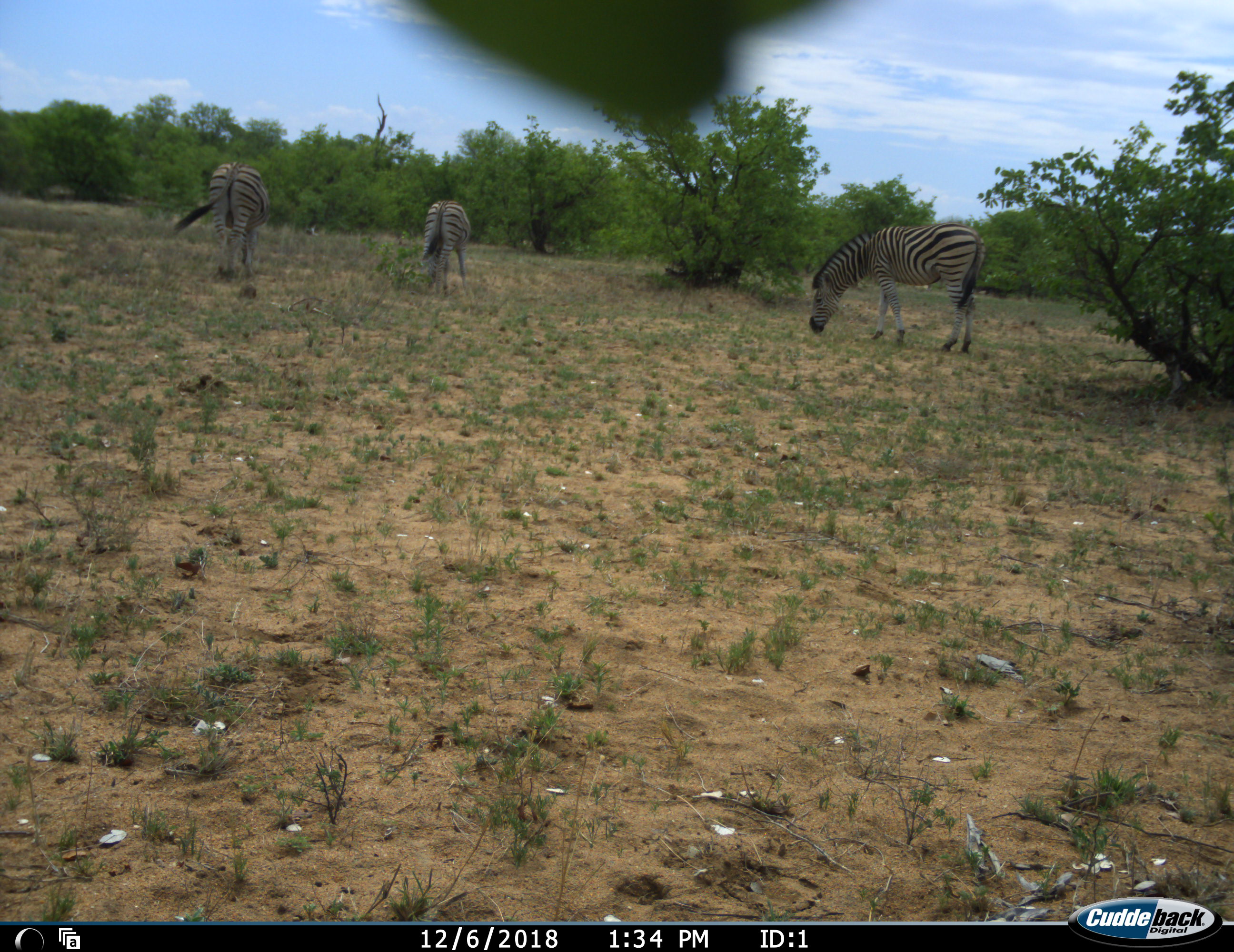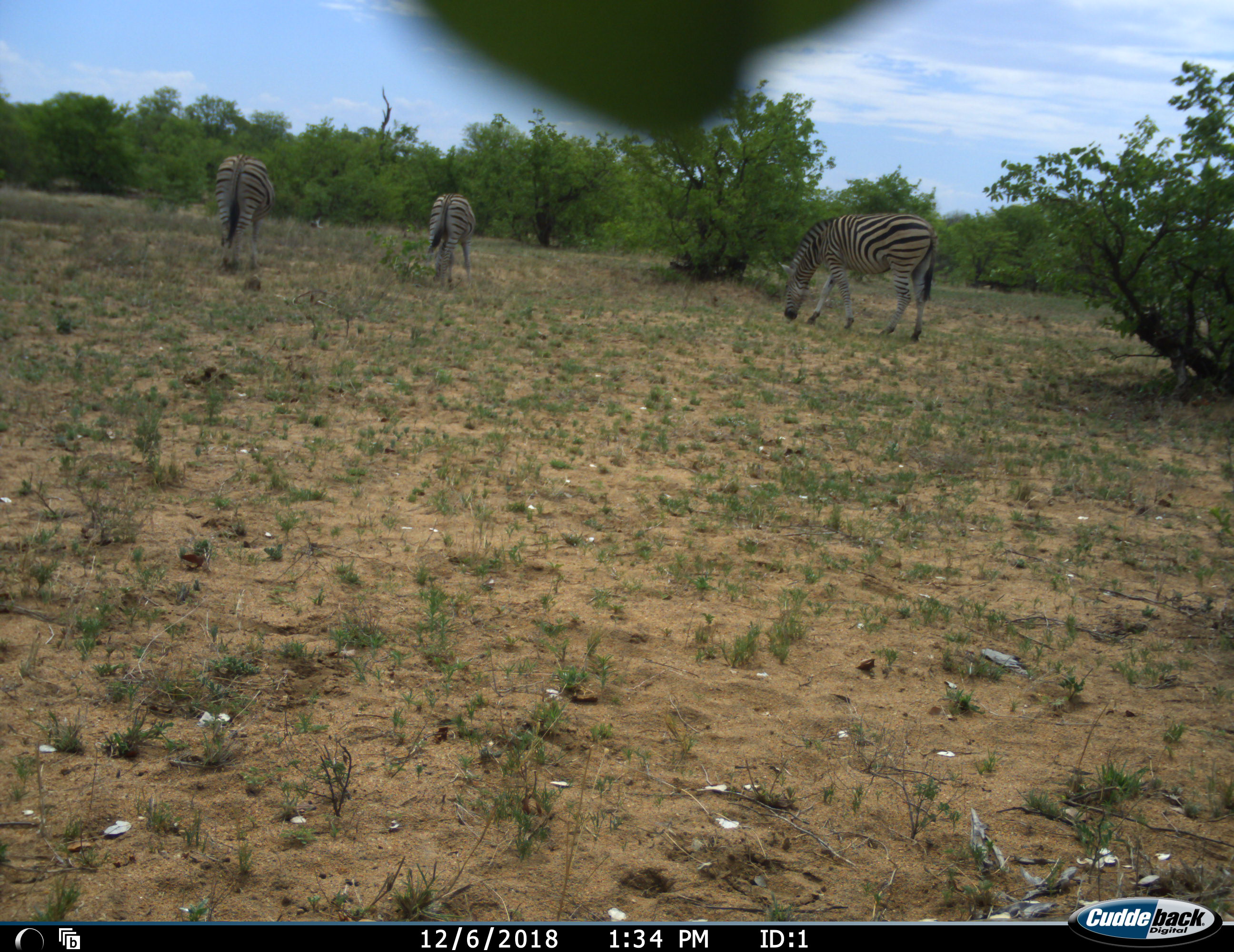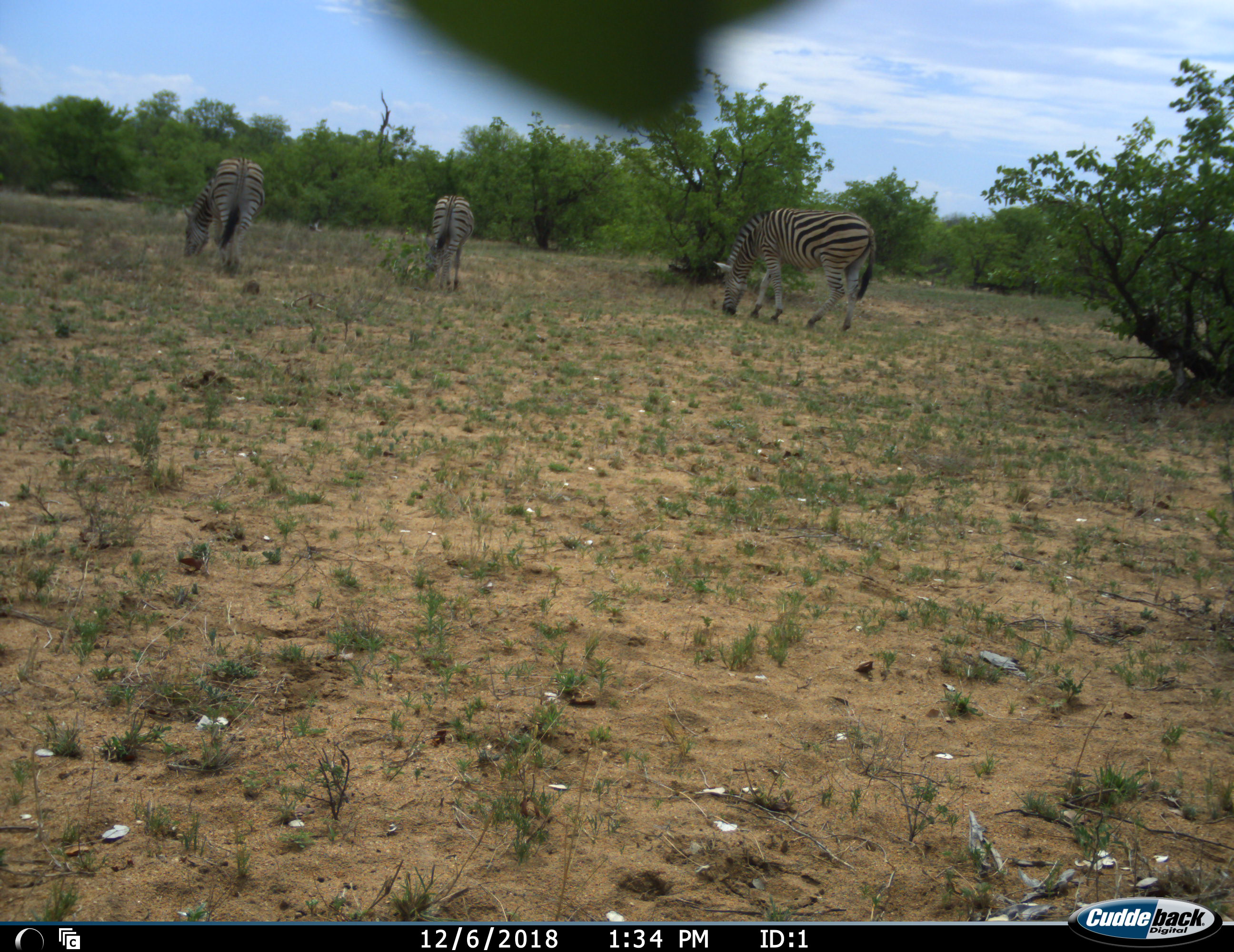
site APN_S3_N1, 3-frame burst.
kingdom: Animalia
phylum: Chordata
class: Mammalia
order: Perissodactyla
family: Equidae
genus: Equus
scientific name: Equus quagga burchellii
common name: burchell's zebra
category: zebraburchells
Zebraburchells (burchell's zebra) (Equus quagga burchellii), count 3. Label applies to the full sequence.